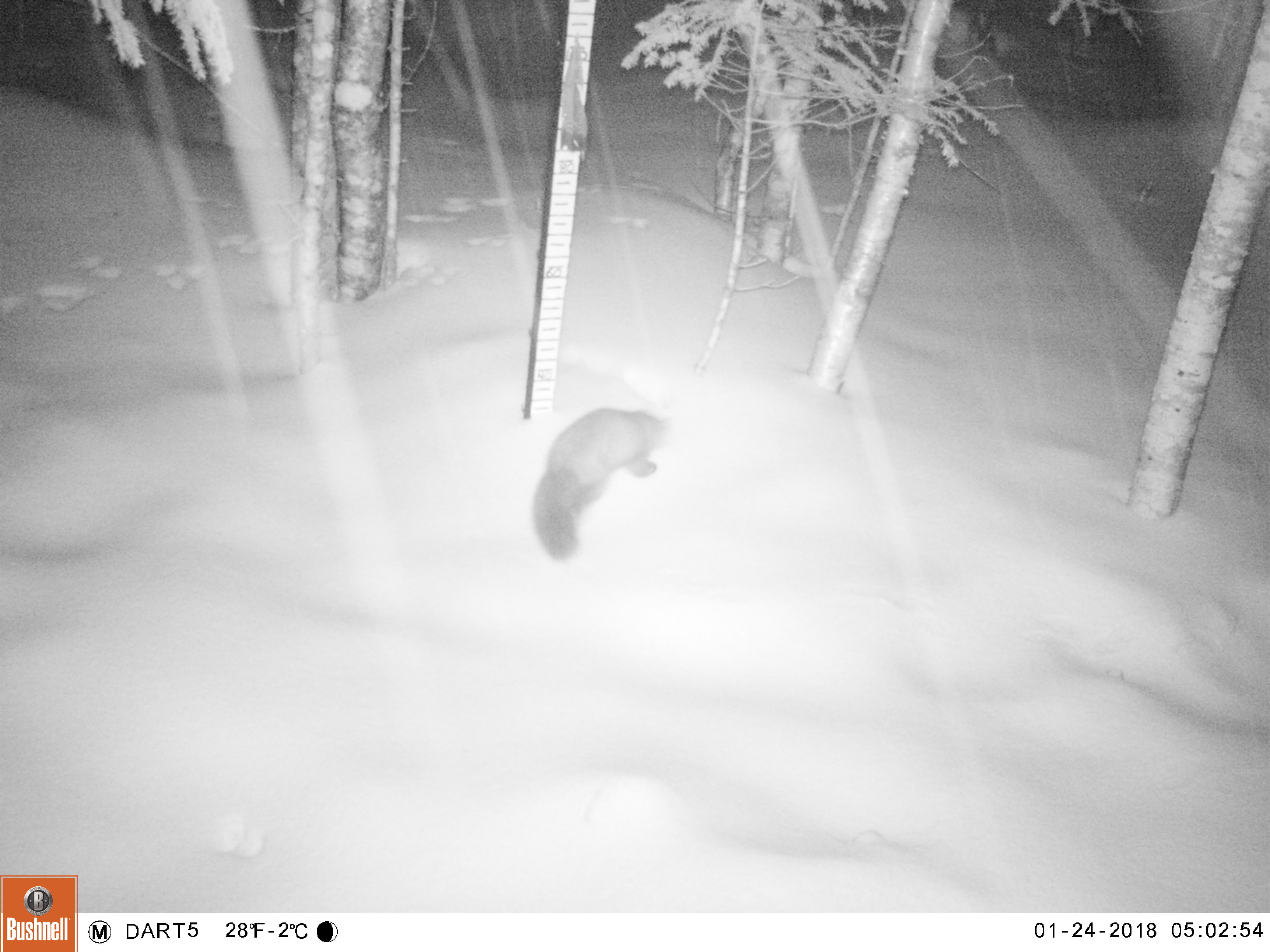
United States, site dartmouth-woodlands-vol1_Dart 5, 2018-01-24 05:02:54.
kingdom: Animalia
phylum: Chordata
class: Mammalia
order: Carnivora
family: Mustelidae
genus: Martes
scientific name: Martes americana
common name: american marten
American marten (Martes americana).